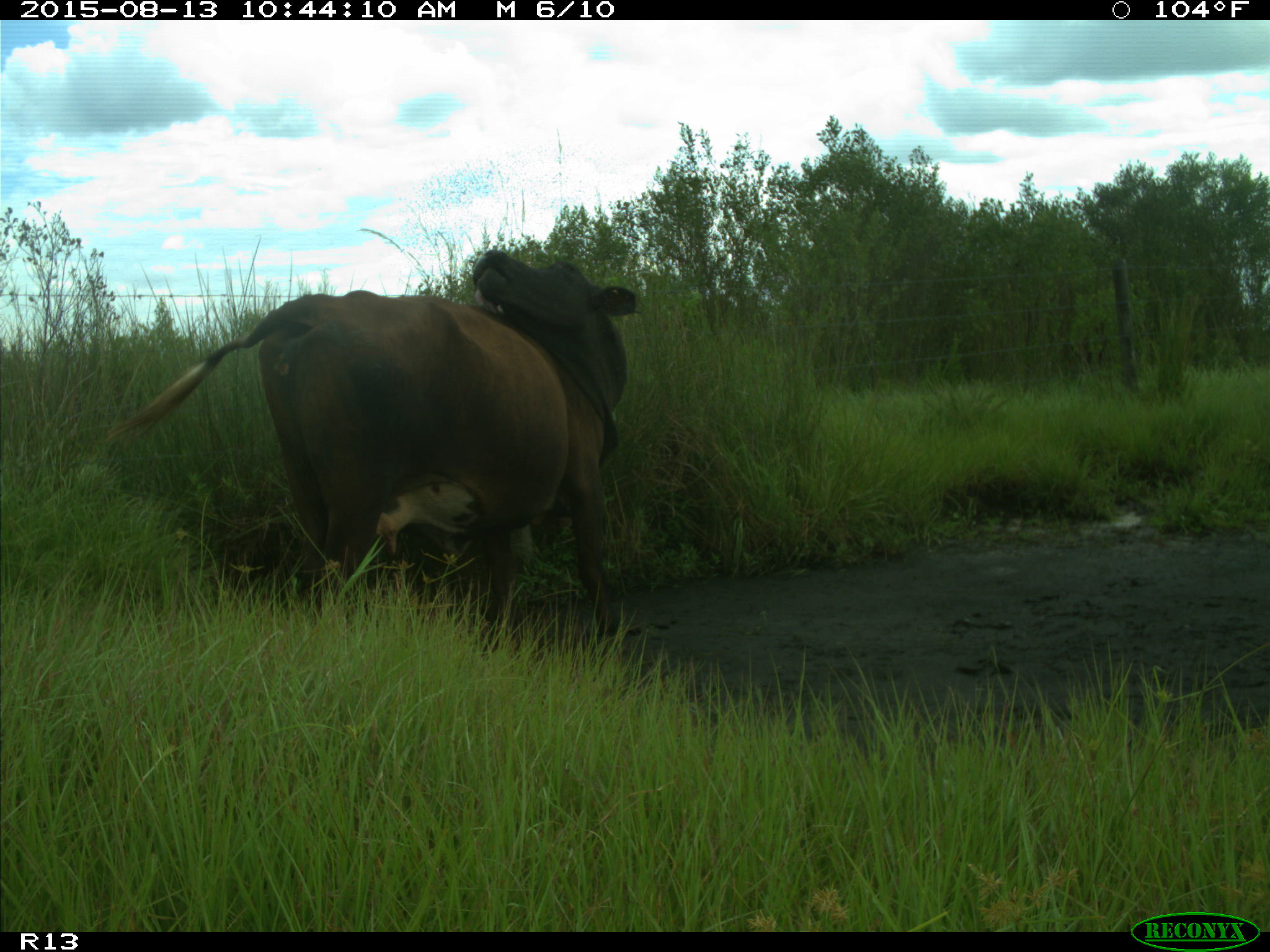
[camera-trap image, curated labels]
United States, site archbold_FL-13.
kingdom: Animalia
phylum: Chordata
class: Mammalia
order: Artiodactyla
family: Bovidae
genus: Bos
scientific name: Bos taurus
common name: domestic cow